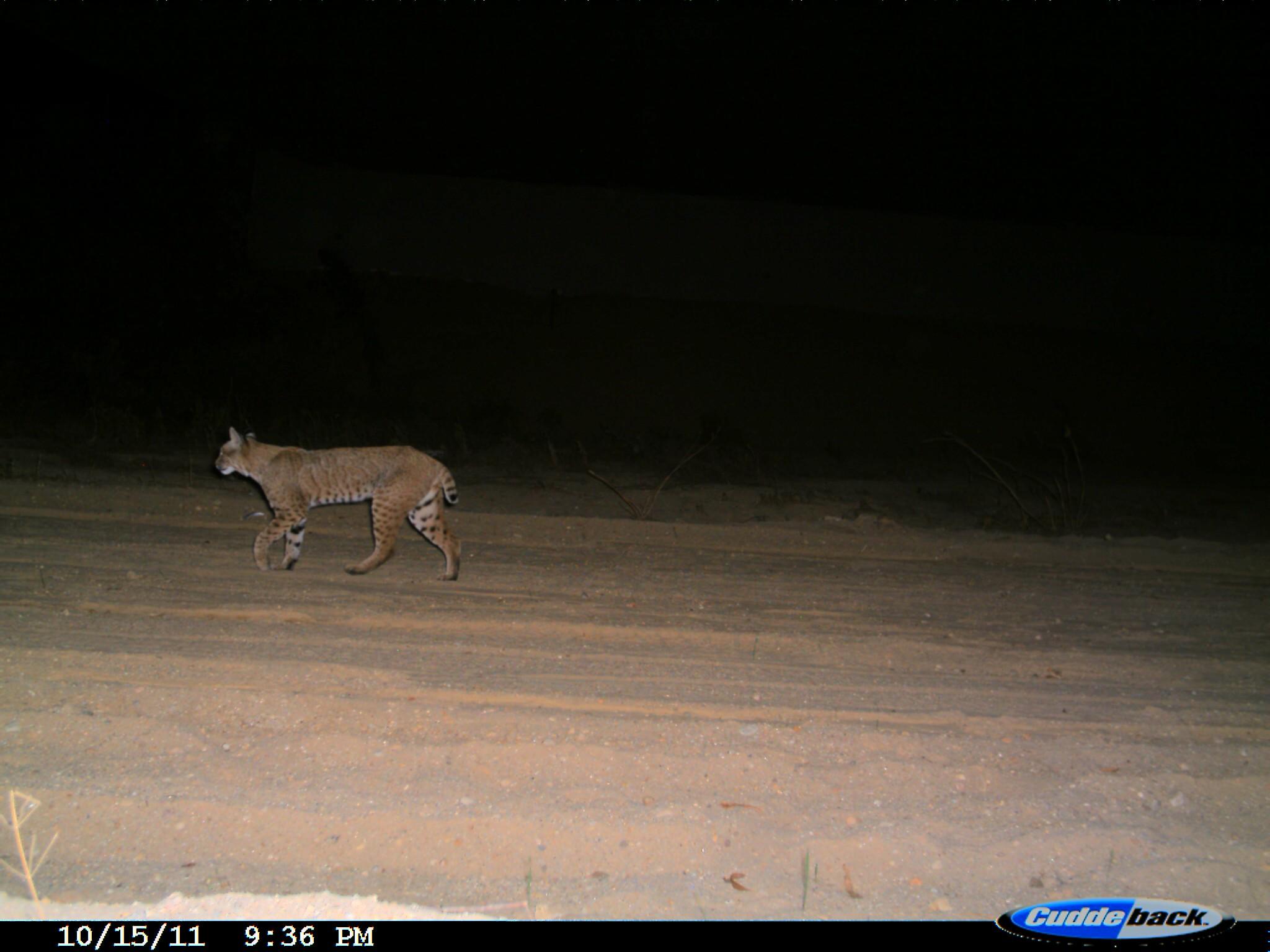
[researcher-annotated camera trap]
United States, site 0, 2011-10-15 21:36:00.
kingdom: Animalia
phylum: Chordata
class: Mammalia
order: Carnivora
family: Felidae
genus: Lynx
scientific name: Lynx rufus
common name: bobcat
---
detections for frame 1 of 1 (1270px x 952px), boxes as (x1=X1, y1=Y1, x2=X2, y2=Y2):
bobcat: (x1=205, y1=422, x2=479, y2=590)